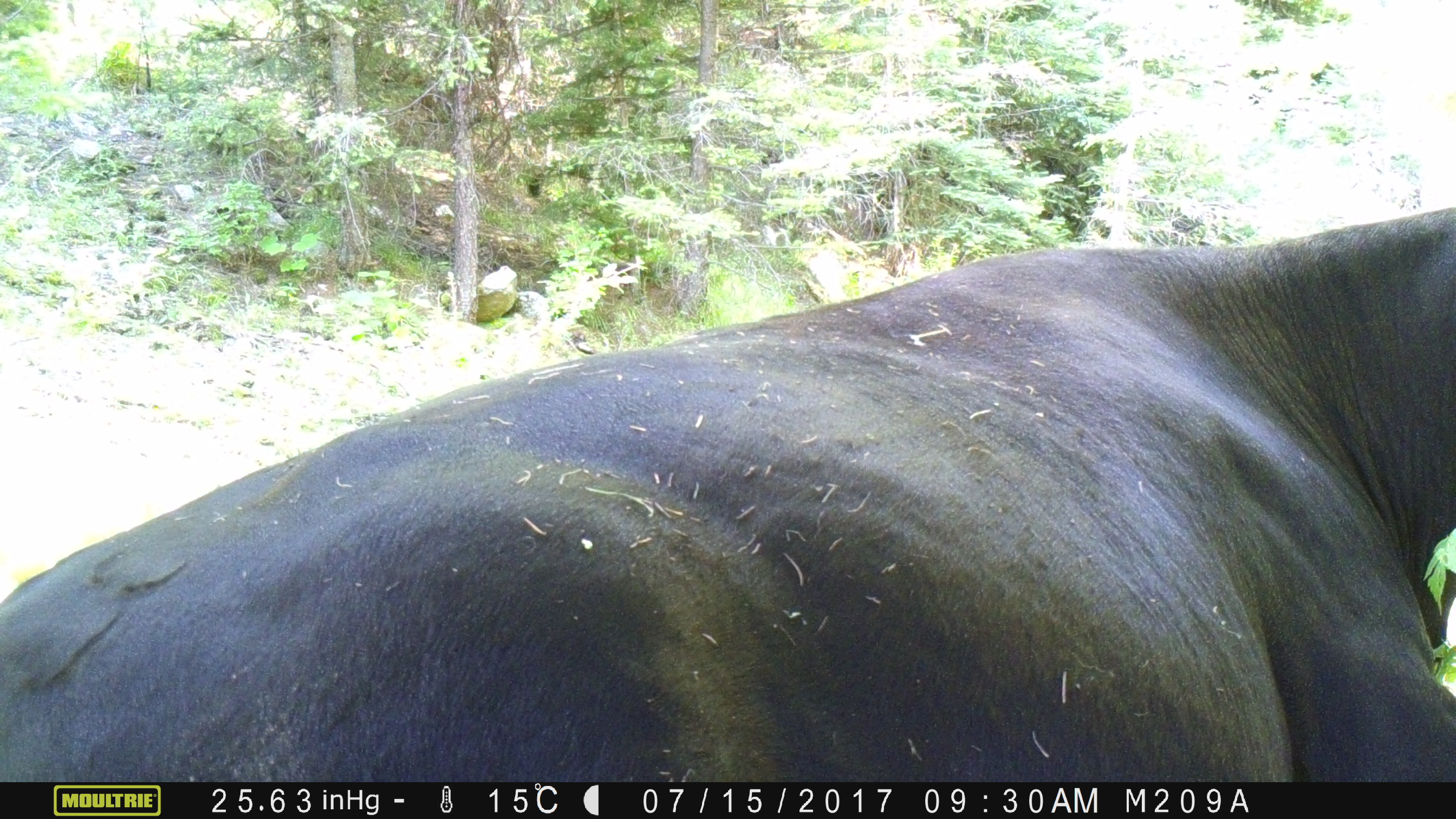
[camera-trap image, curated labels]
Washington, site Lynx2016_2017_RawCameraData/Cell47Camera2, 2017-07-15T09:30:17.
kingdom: Animalia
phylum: Chordata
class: Mammalia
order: Artiodactyla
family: Bovidae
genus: Bos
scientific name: Bos taurus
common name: domestic cattle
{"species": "domestic cattle (Bos taurus)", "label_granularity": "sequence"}